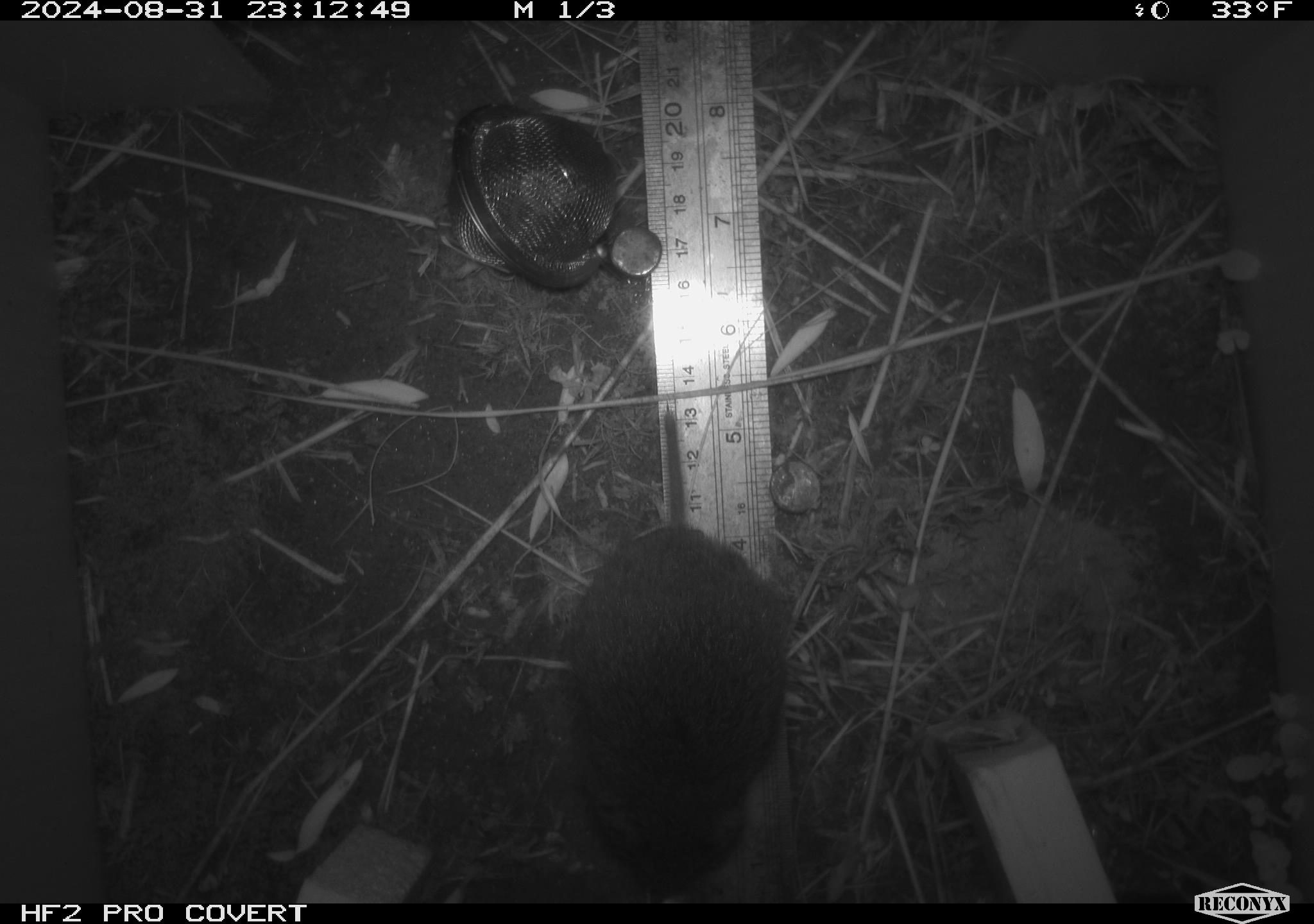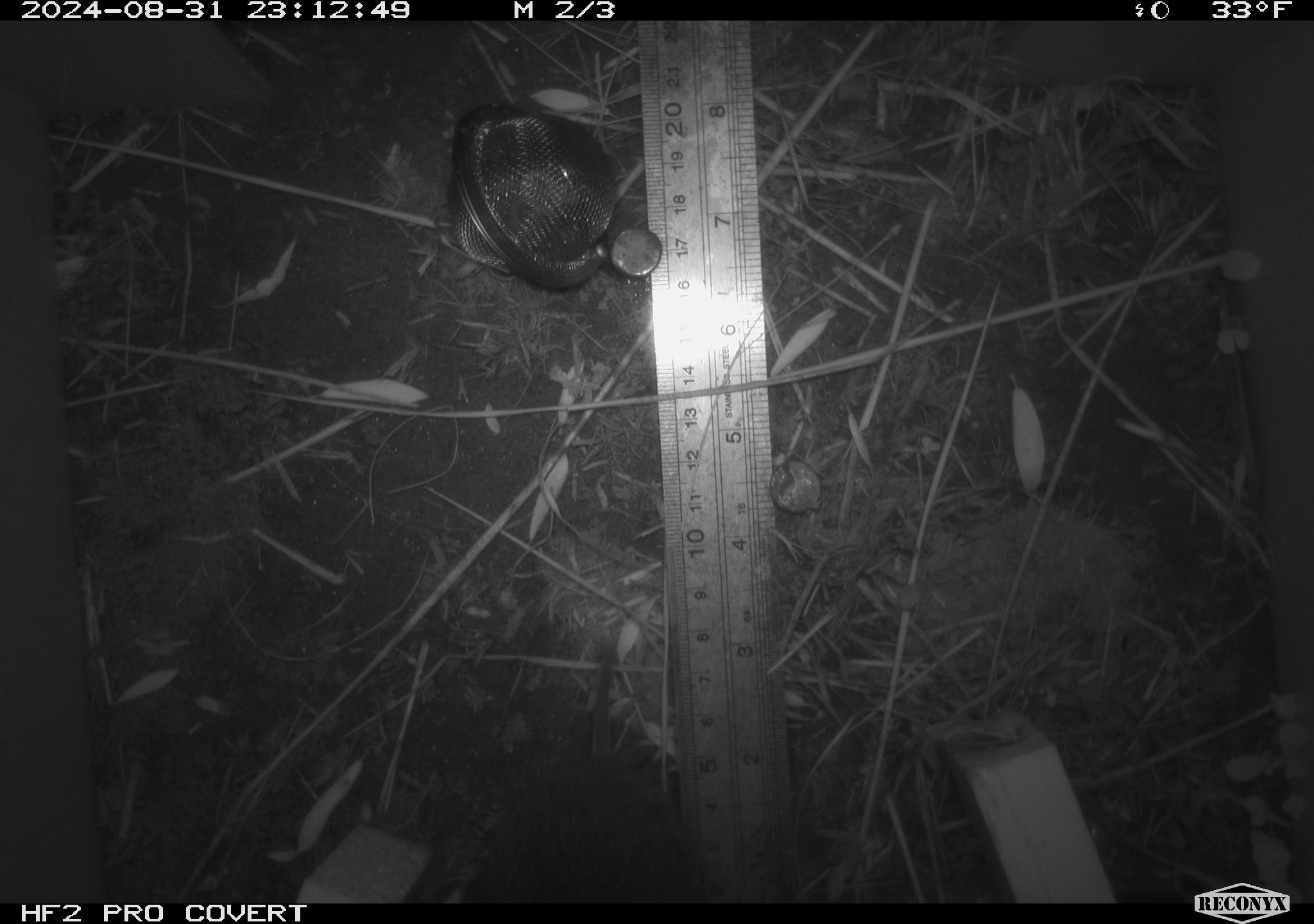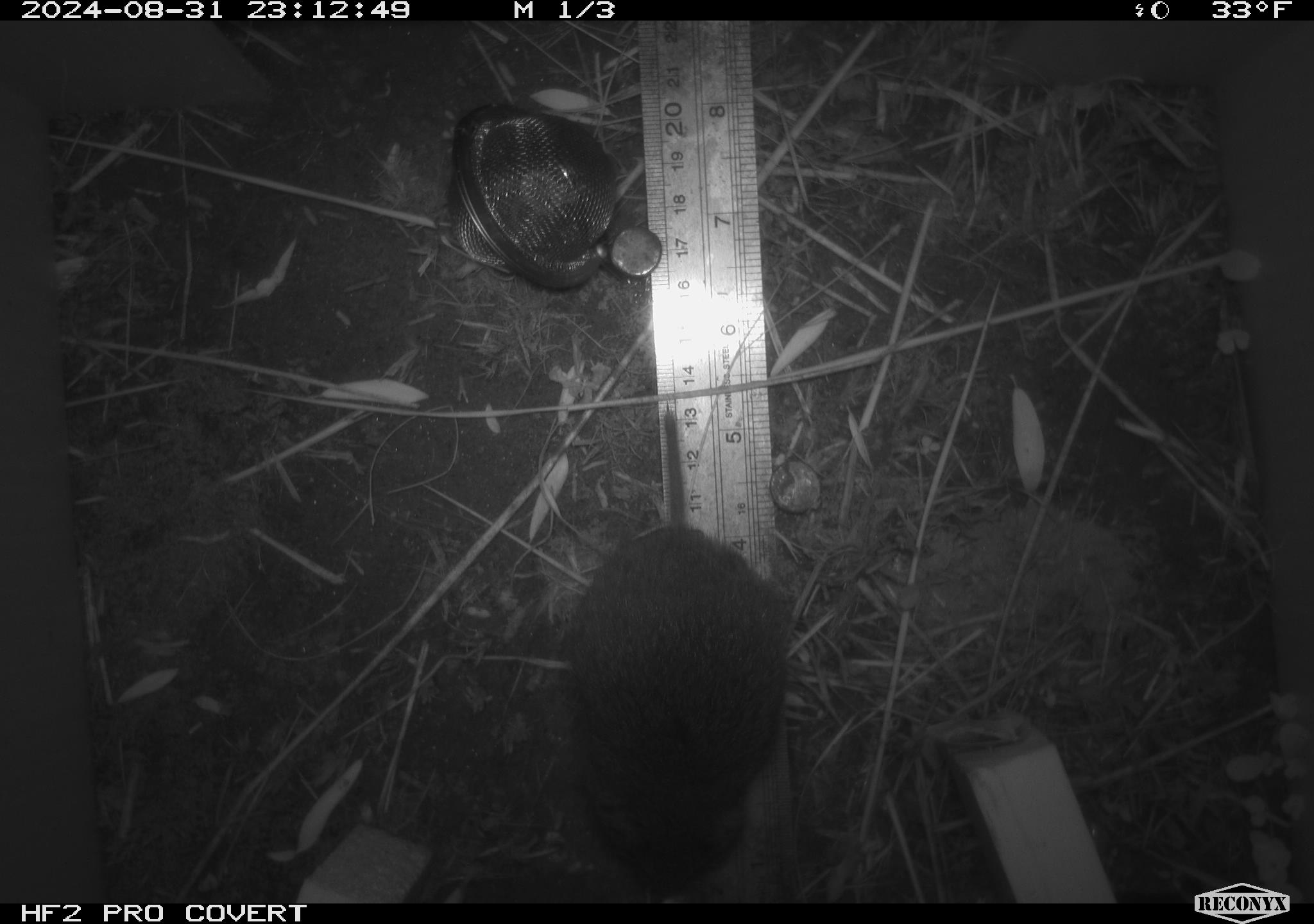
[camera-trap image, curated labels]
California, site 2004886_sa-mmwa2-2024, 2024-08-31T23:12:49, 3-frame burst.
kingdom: Animalia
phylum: Chordata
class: Mammalia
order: Rodentia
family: Cricetidae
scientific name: Arvicolinae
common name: voles, lemmings, and muskrats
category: arvicolinae subfamily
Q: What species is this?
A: Arvicolinae subfamily (voles, lemmings, and muskrats) (Arvicolinae).